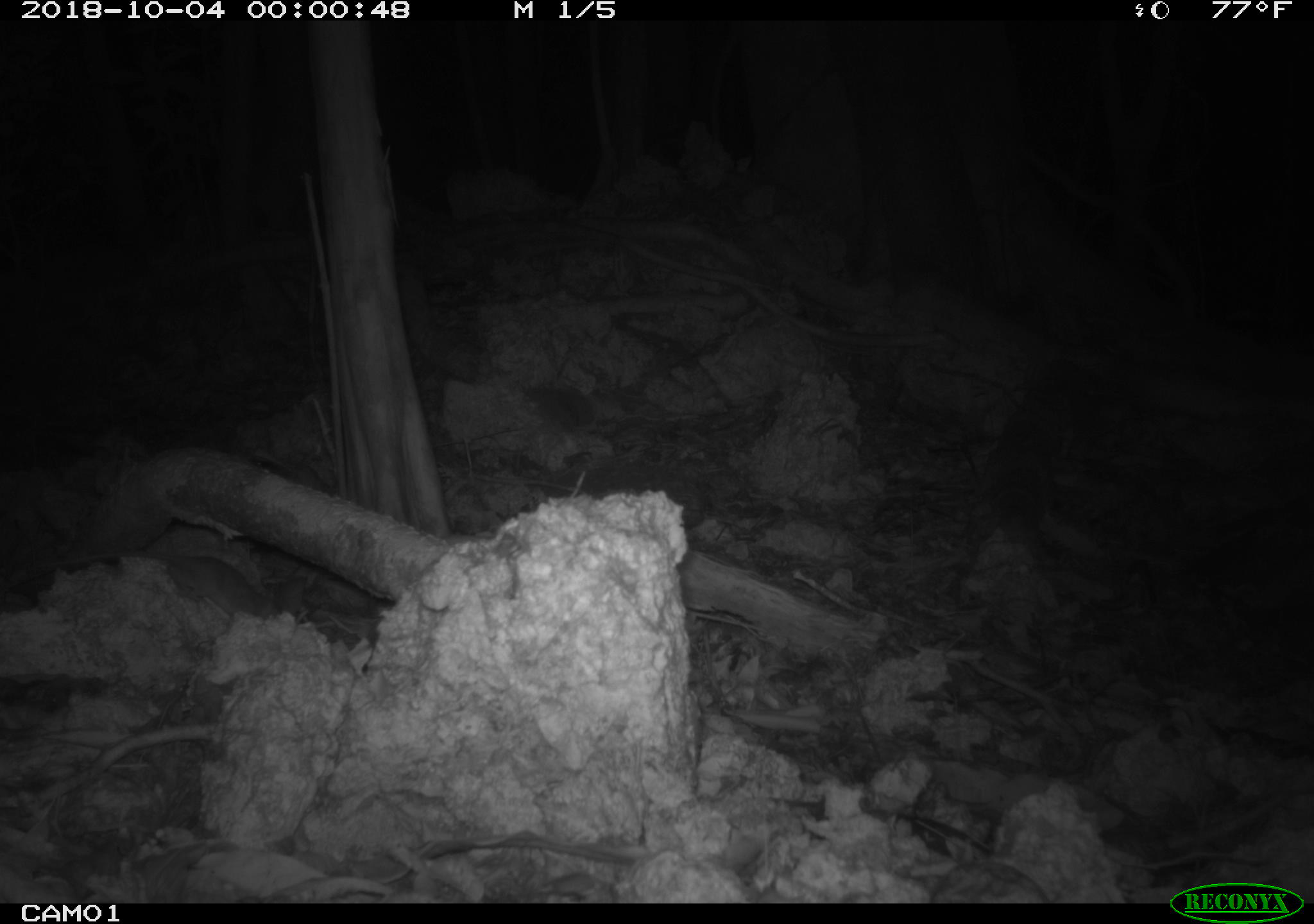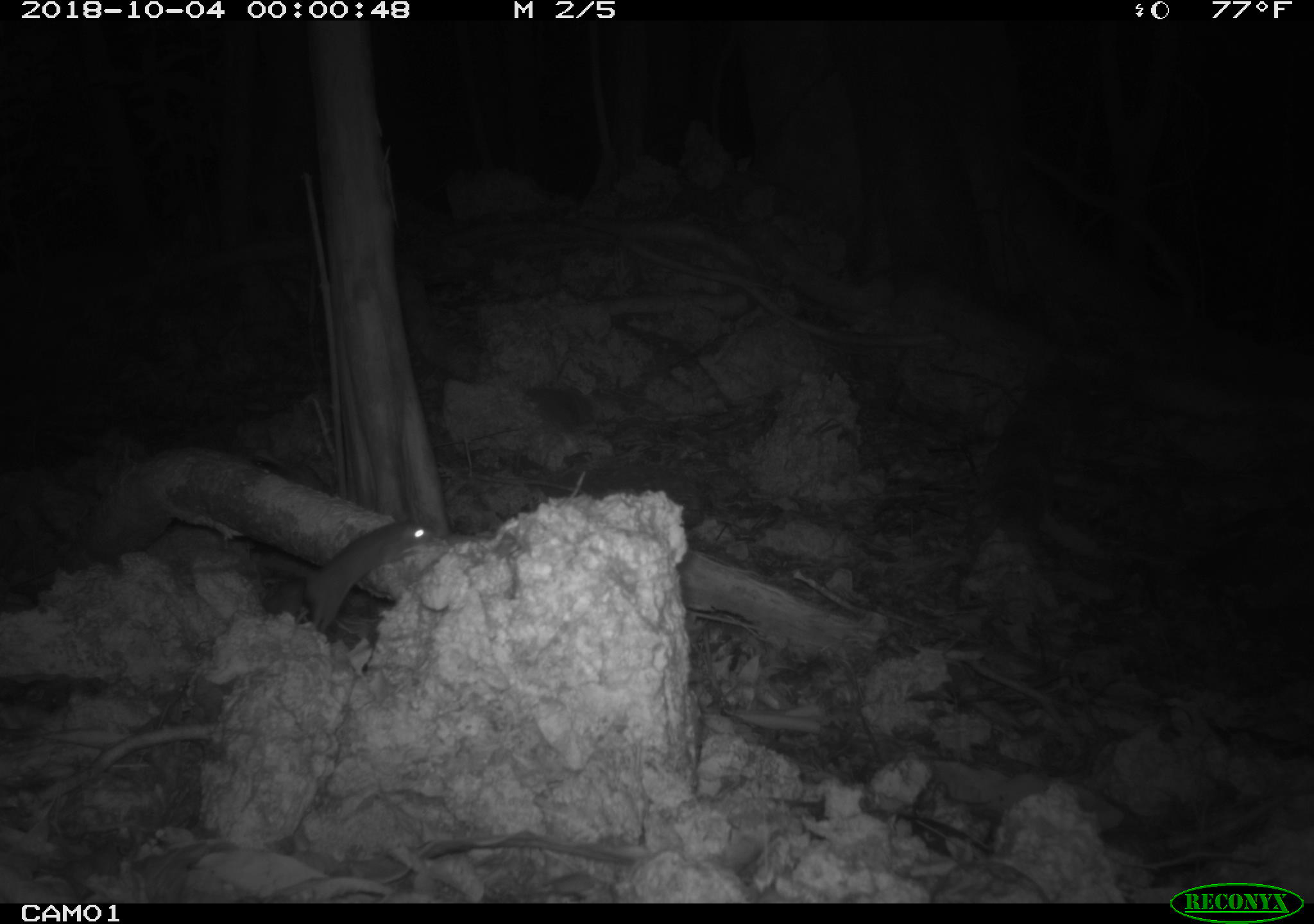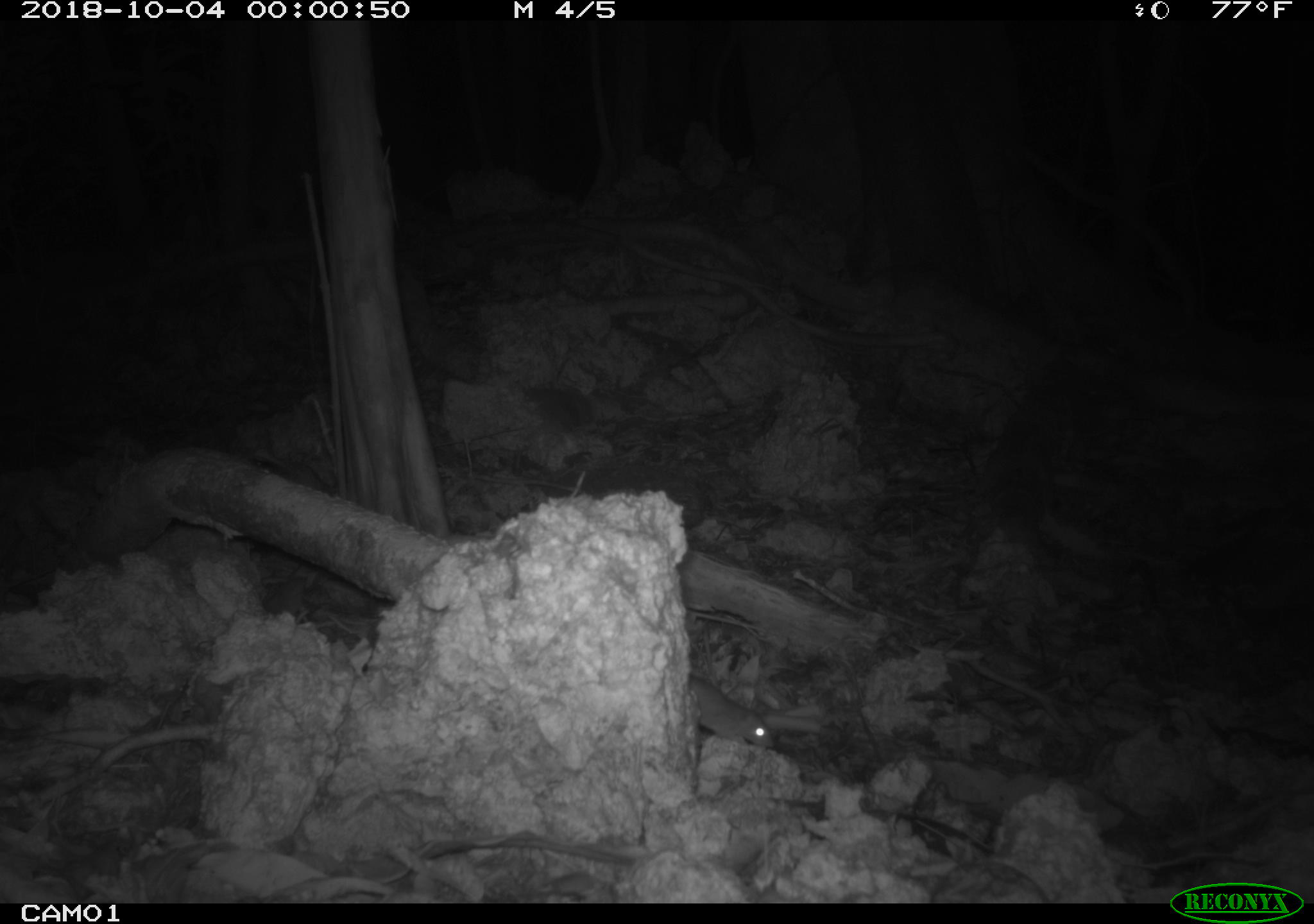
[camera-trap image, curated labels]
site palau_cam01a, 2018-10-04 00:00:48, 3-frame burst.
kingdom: Animalia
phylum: Chordata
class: Mammalia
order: Rodentia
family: Muridae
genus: Rattus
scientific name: Rattus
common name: rat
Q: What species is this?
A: Rat (Rattus).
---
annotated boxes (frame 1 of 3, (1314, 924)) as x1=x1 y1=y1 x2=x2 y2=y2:
rat: x1=55 y1=536 x2=278 y2=622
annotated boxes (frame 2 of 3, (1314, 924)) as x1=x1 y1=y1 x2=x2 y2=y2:
rat: x1=242 y1=511 x2=427 y2=640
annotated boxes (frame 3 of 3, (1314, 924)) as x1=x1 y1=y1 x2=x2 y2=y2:
rat: x1=681 y1=685 x2=782 y2=764